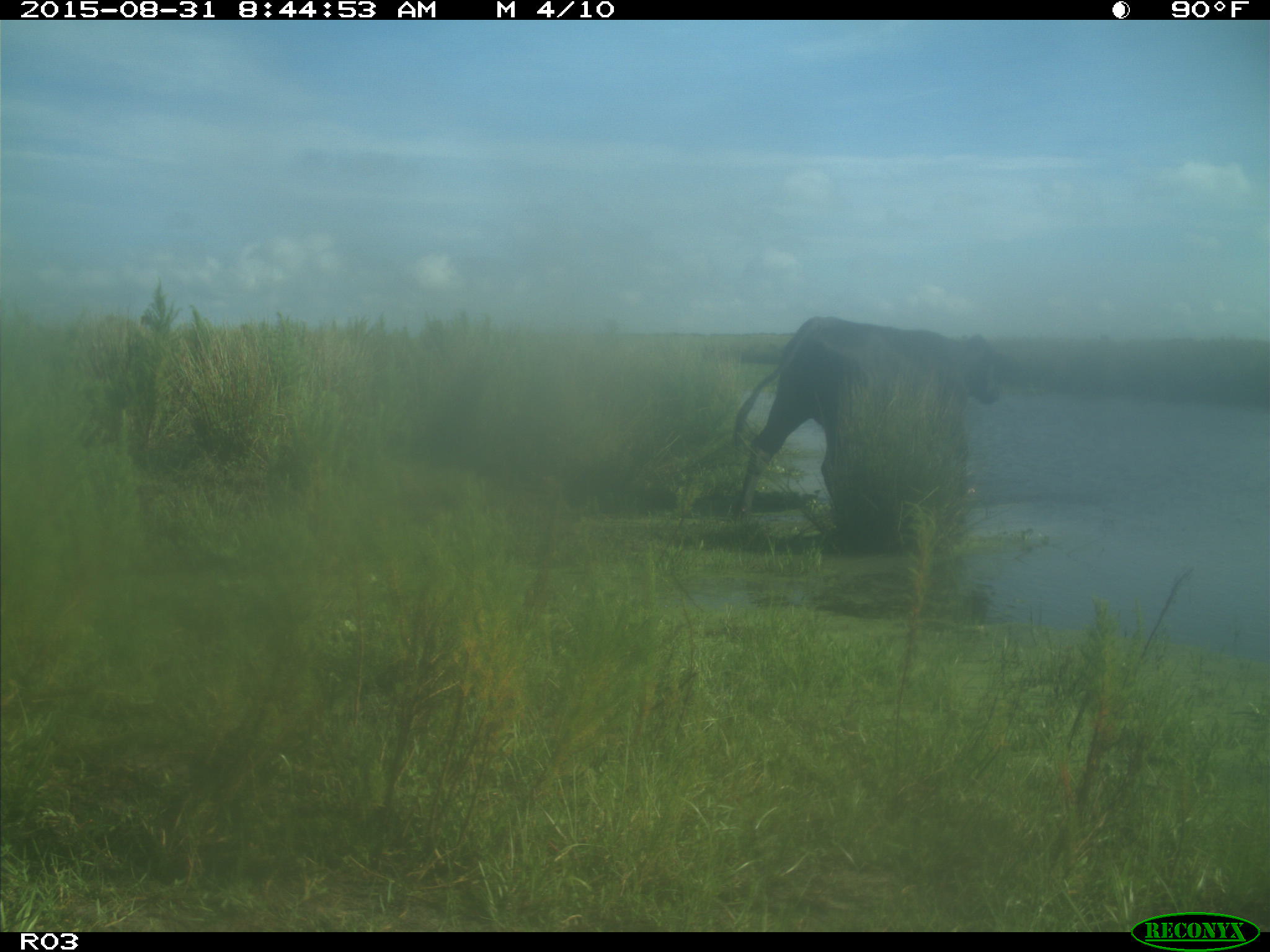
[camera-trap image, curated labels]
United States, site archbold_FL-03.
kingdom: Animalia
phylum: Chordata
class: Mammalia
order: Artiodactyla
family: Bovidae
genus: Bos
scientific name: Bos taurus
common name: domestic cow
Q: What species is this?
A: Bos taurus (domestic cow).